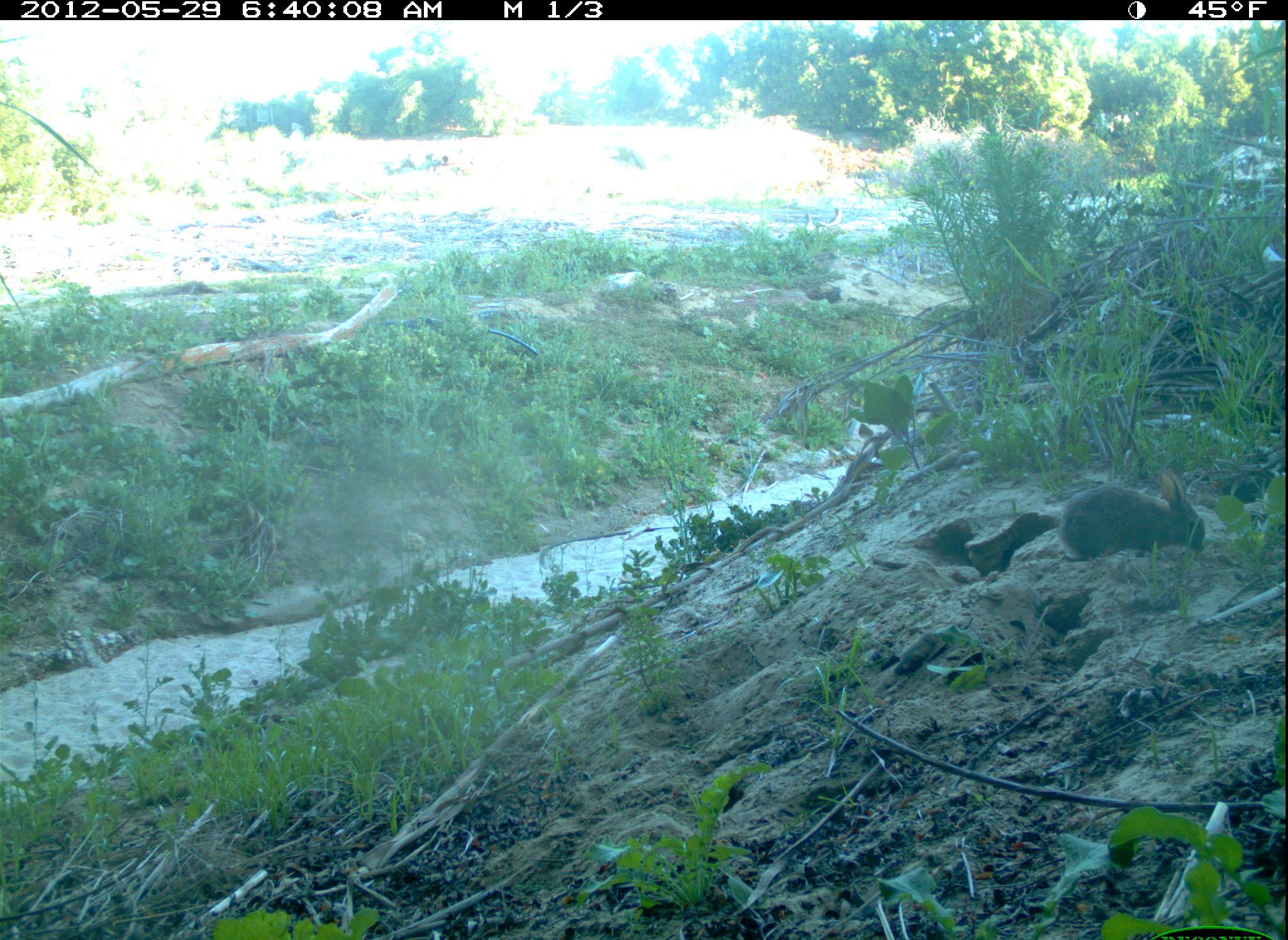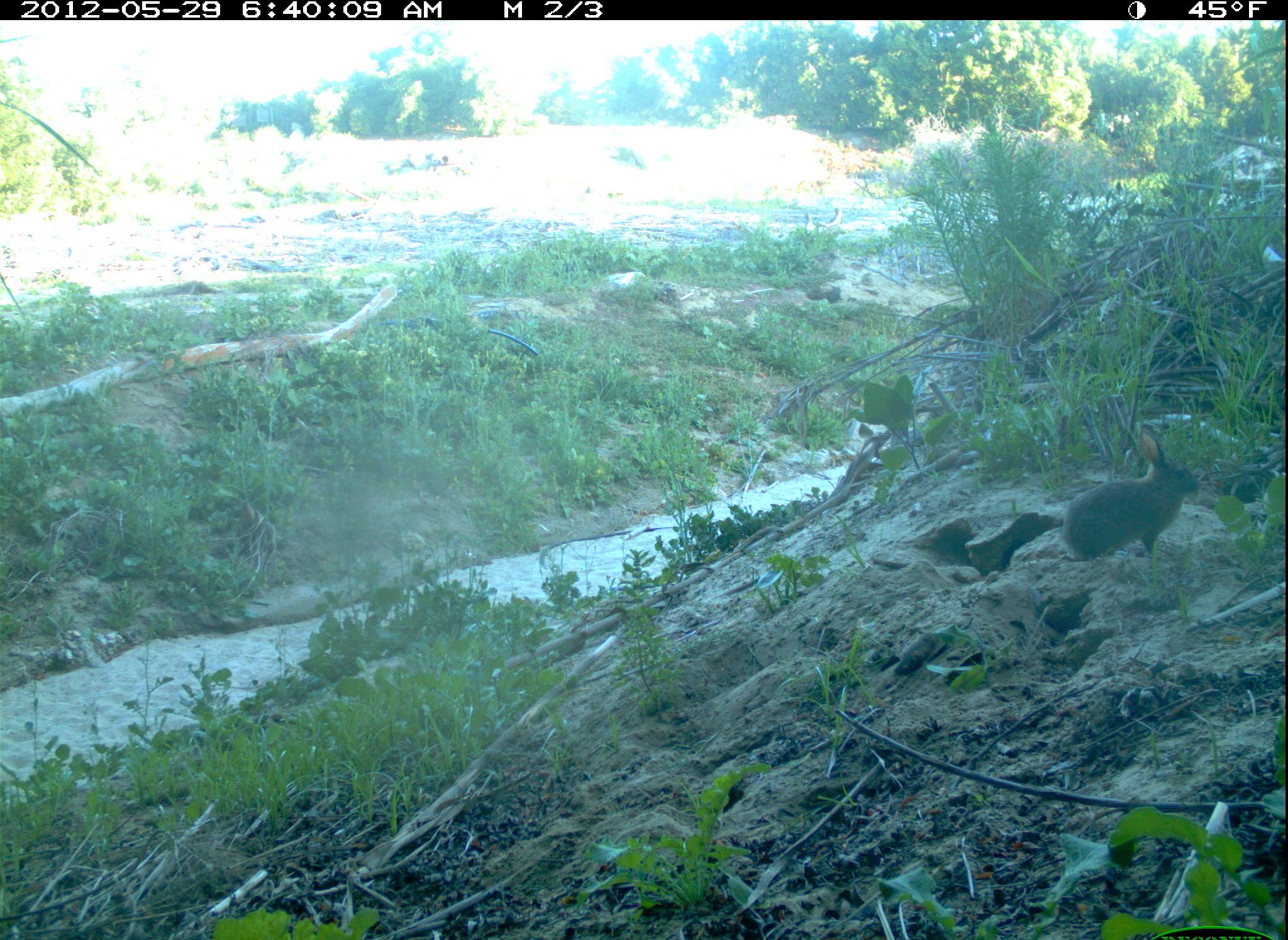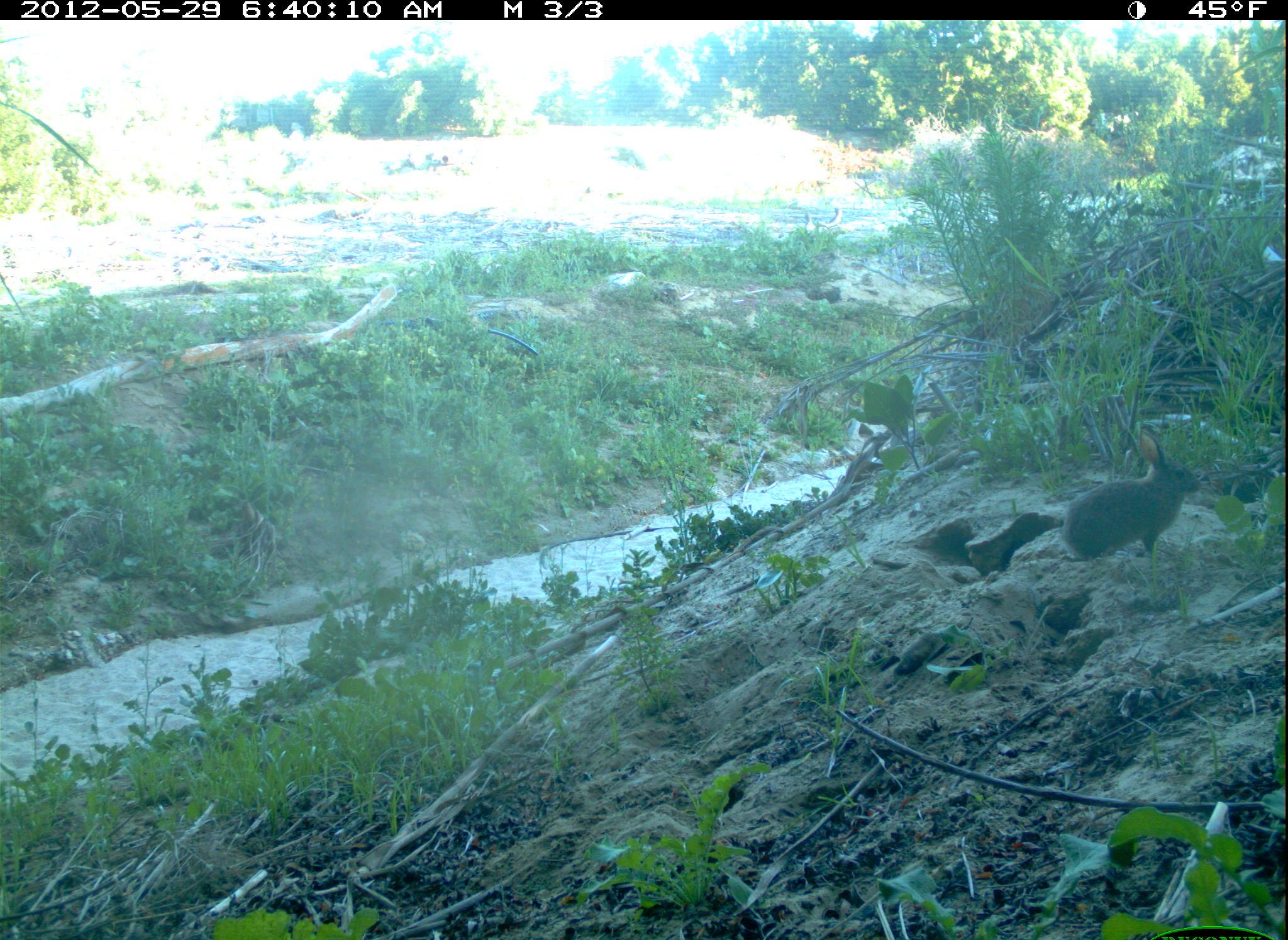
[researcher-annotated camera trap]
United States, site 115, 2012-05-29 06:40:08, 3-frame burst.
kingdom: Animalia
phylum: Chordata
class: Mammalia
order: Lagomorpha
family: Leporidae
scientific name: Leporidae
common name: rabbits and hares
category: rabbit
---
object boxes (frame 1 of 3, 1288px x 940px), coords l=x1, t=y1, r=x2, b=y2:
rabbit: l=1042, t=465, r=1225, b=564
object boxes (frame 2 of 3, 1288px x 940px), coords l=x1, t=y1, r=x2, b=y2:
rabbit: l=1048, t=417, r=1209, b=583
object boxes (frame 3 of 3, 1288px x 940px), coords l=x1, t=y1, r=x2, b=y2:
rabbit: l=1038, t=456, r=1209, b=580